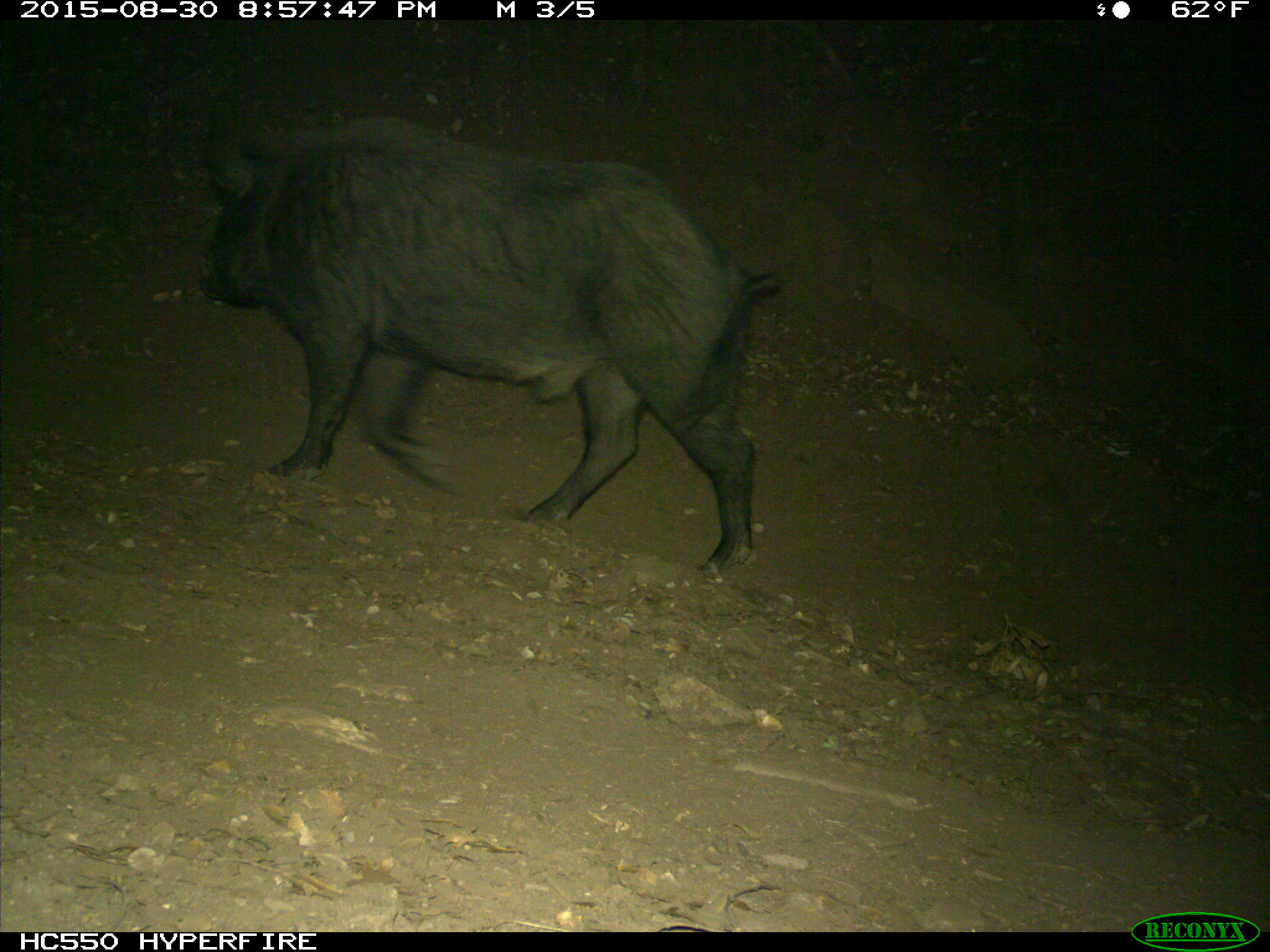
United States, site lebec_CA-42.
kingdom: Animalia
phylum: Chordata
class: Mammalia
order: Artiodactyla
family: Suidae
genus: Sus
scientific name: Sus scrofa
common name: wild boar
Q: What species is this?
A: Sus scrofa (wild boar).